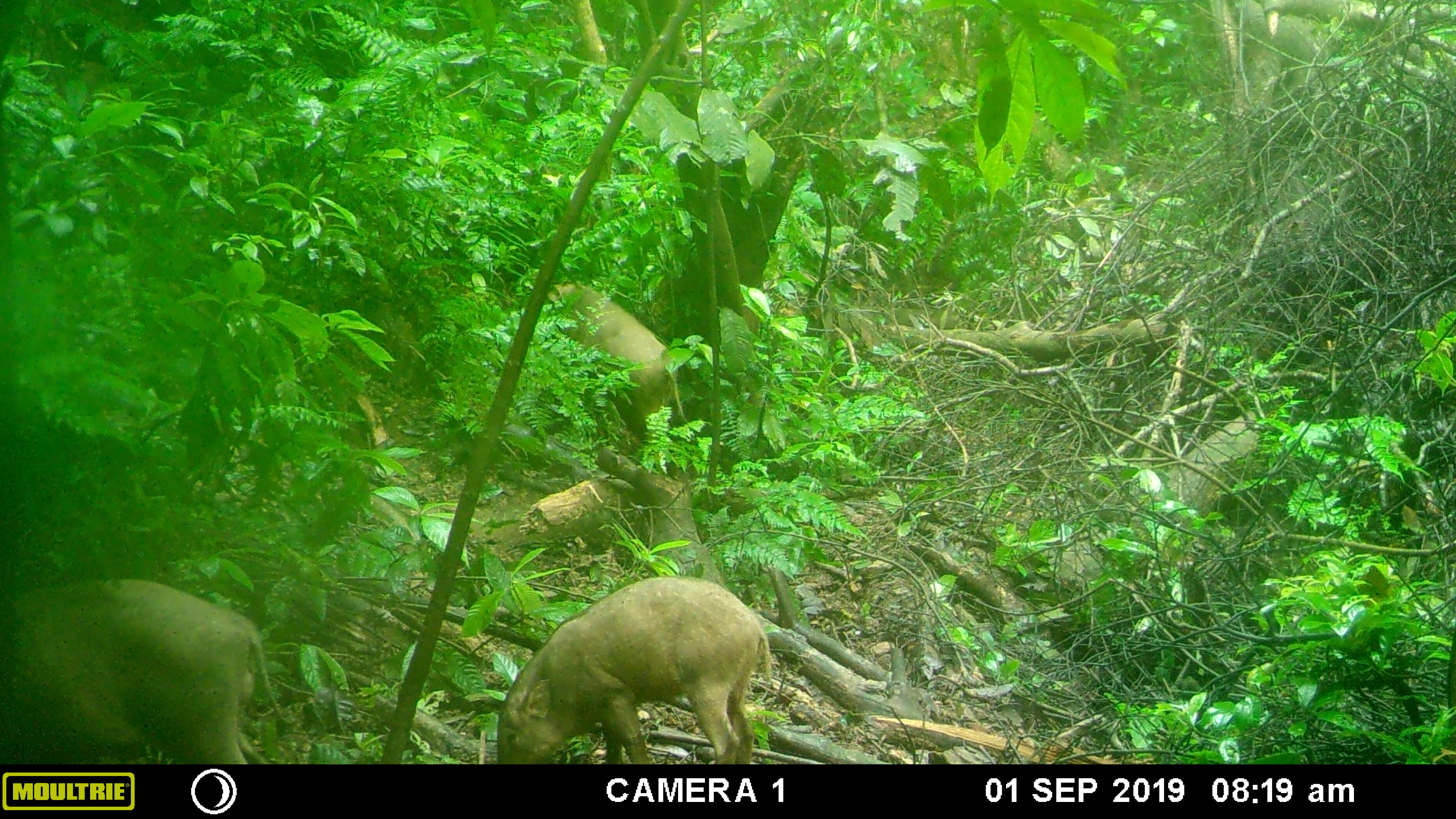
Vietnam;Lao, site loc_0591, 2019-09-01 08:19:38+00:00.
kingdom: Animalia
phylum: Chordata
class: Mammalia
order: Artiodactyla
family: Suidae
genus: Sus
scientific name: Sus scrofa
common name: eurasian wild pig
Eurasian wild pig (Sus scrofa). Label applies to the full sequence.